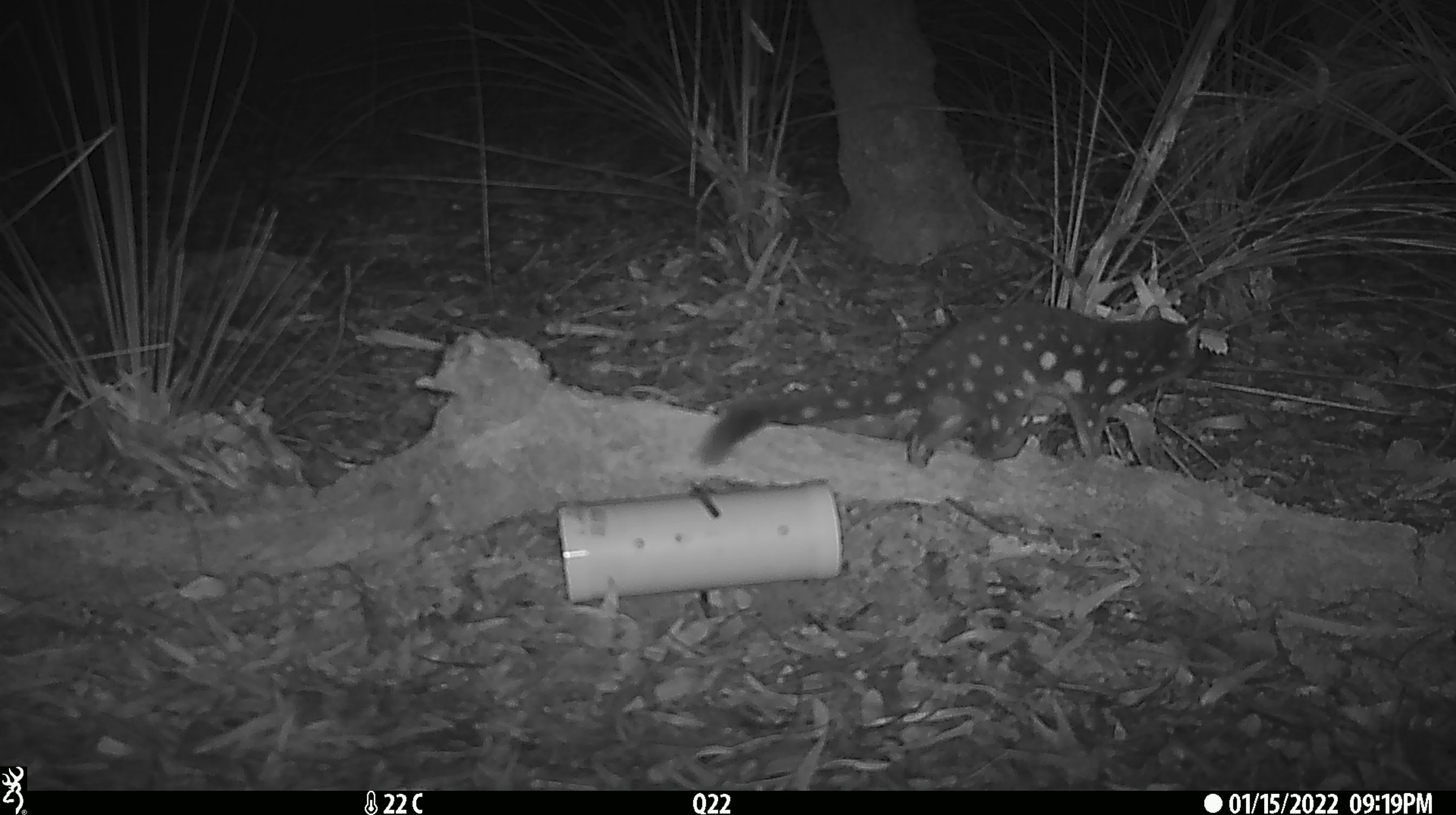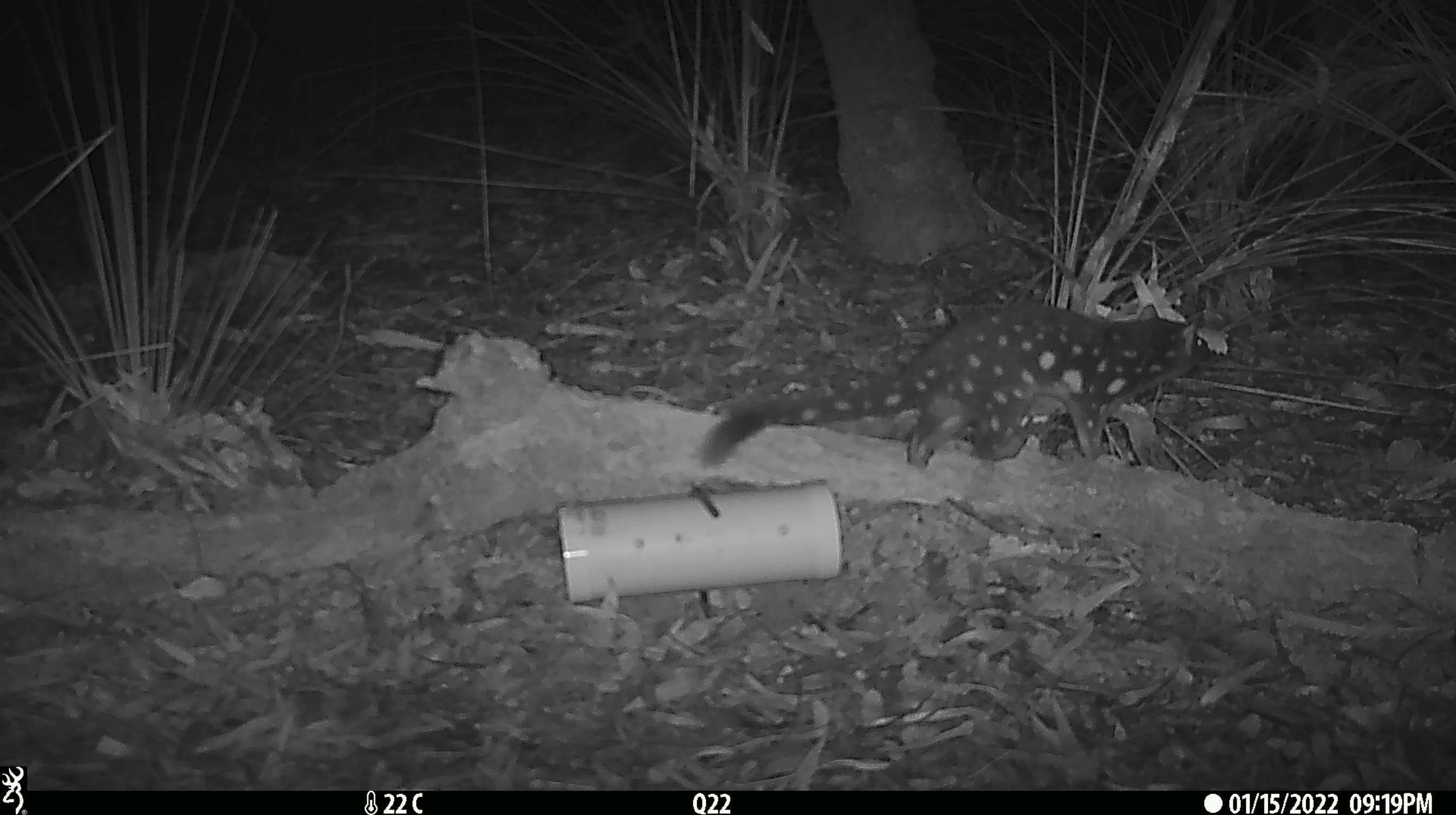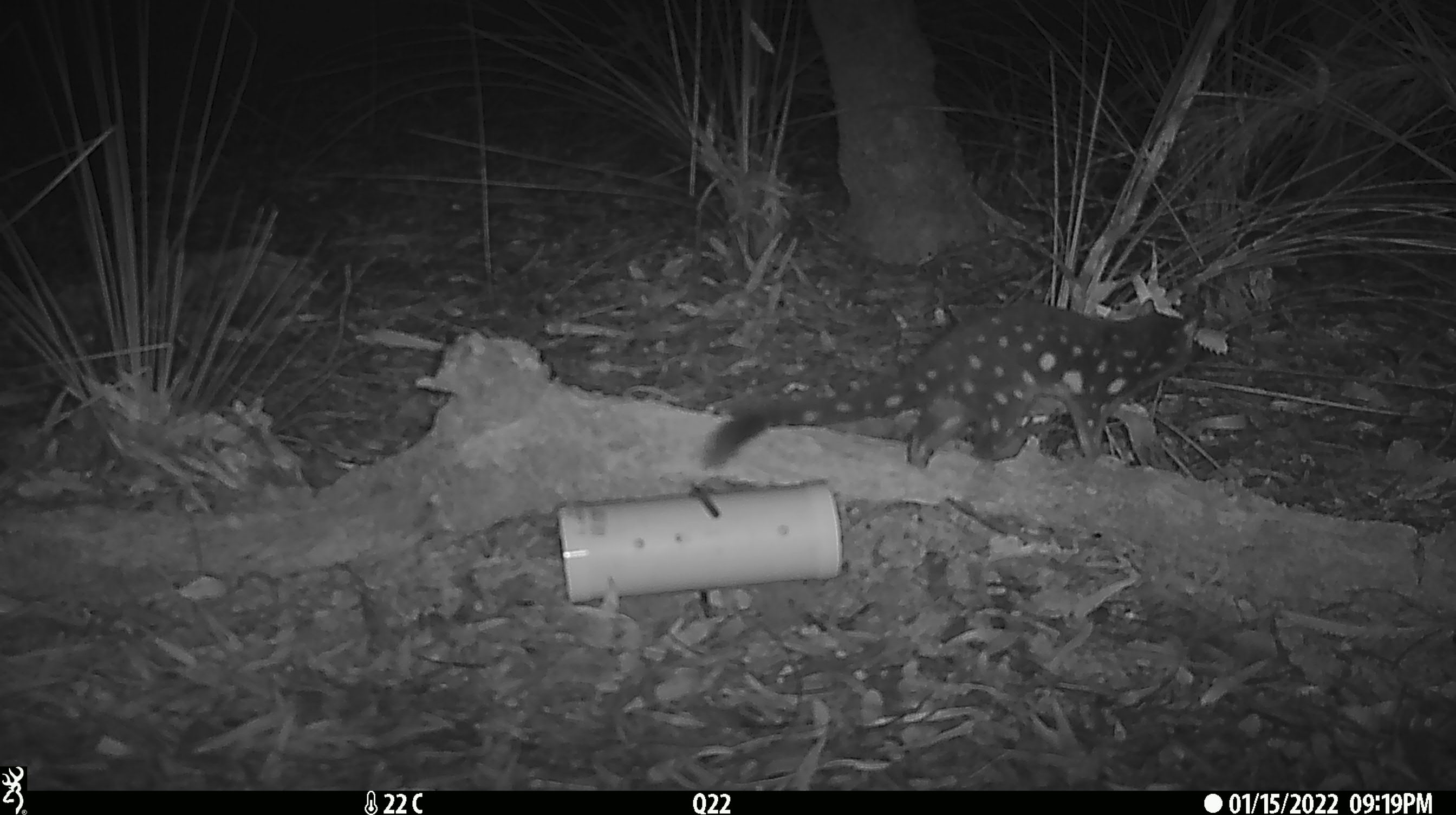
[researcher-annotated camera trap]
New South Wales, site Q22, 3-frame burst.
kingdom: Animalia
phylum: Chordata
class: Mammalia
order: Dasyuromorphia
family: Dasyuridae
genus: Dasyurus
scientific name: Dasyurus maculatus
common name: spotted-tailed quoll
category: quoll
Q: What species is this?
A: Quoll (spotted-tailed quoll) (Dasyurus maculatus).